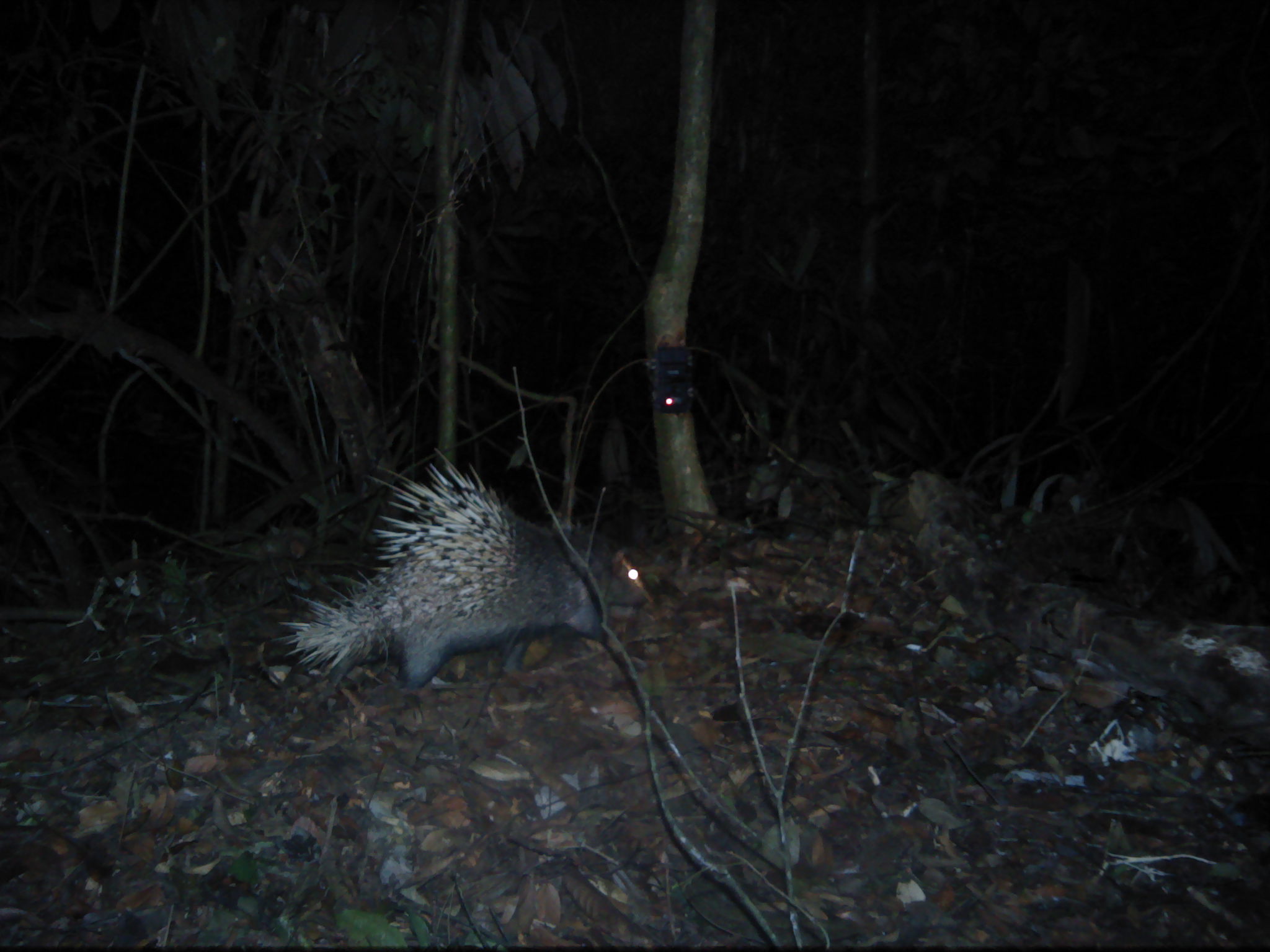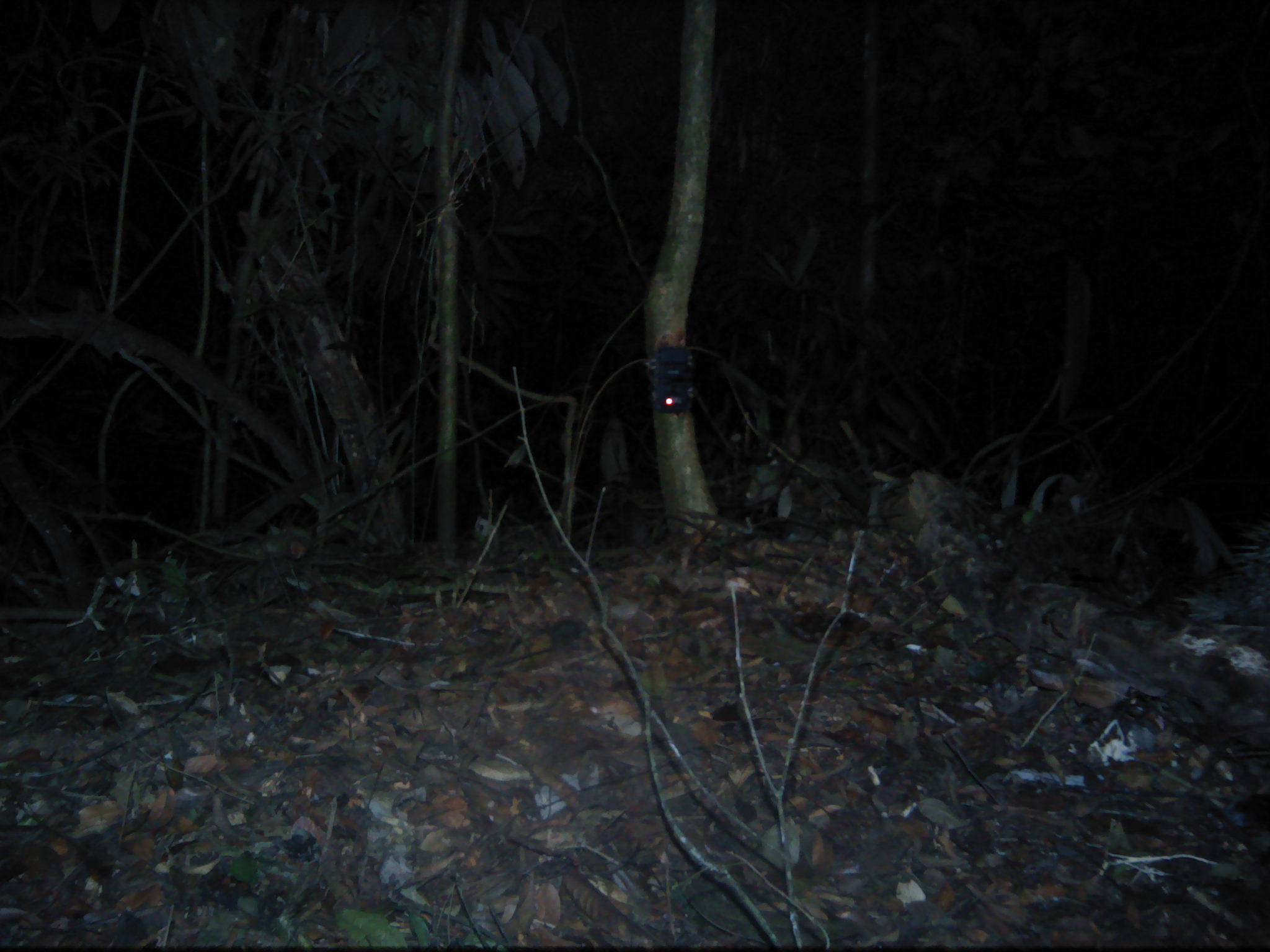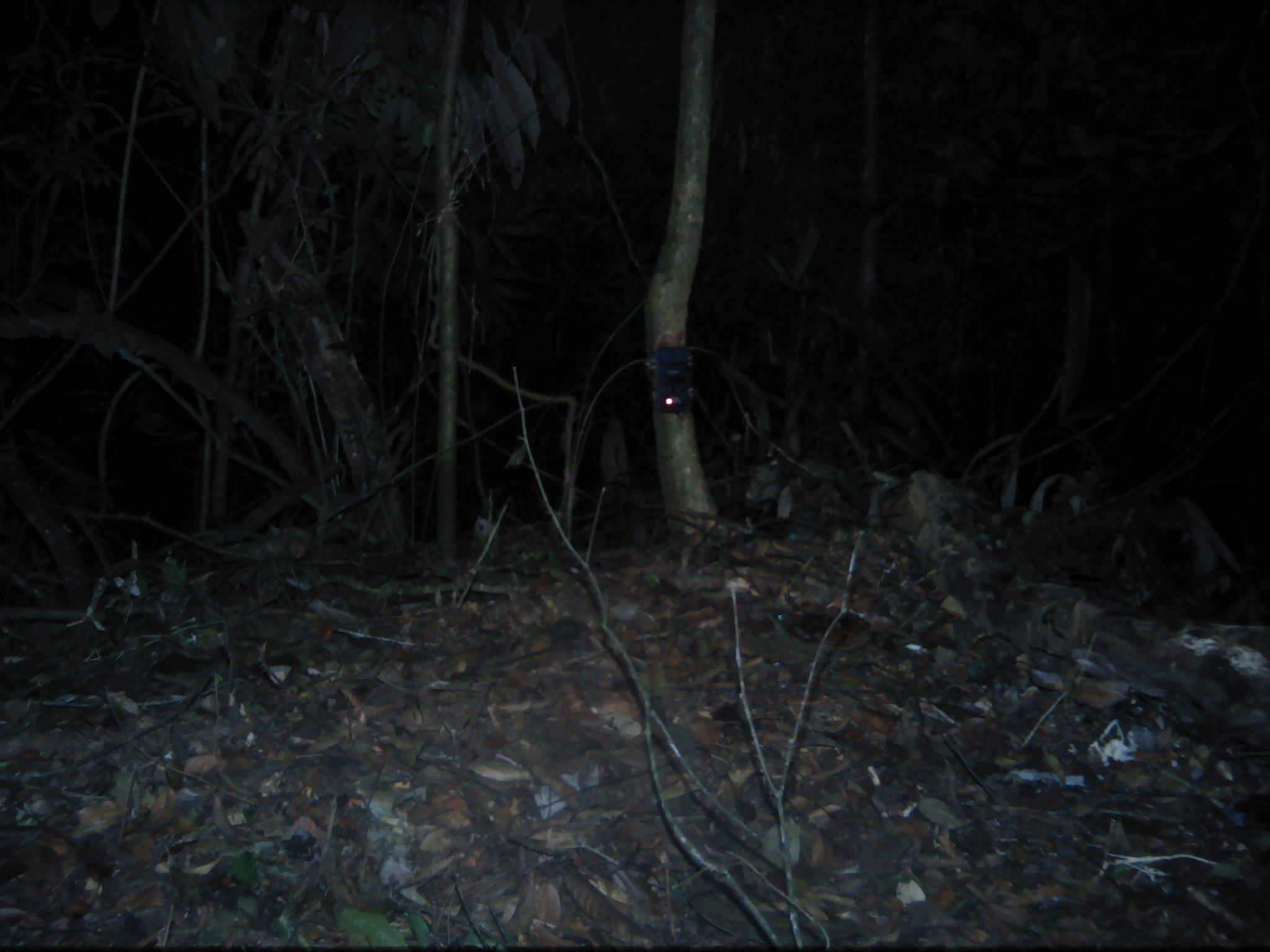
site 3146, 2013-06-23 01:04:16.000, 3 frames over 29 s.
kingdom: Animalia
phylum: Chordata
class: Mammalia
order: Rodentia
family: Hystricidae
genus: Hystrix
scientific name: Hystrix brachyura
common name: east asian porcupine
Hystrix brachyura (east asian porcupine), count 1.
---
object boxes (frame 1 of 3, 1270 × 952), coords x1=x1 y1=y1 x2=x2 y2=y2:
hystrix brachyura: x1=270 y1=448 x2=648 y2=696